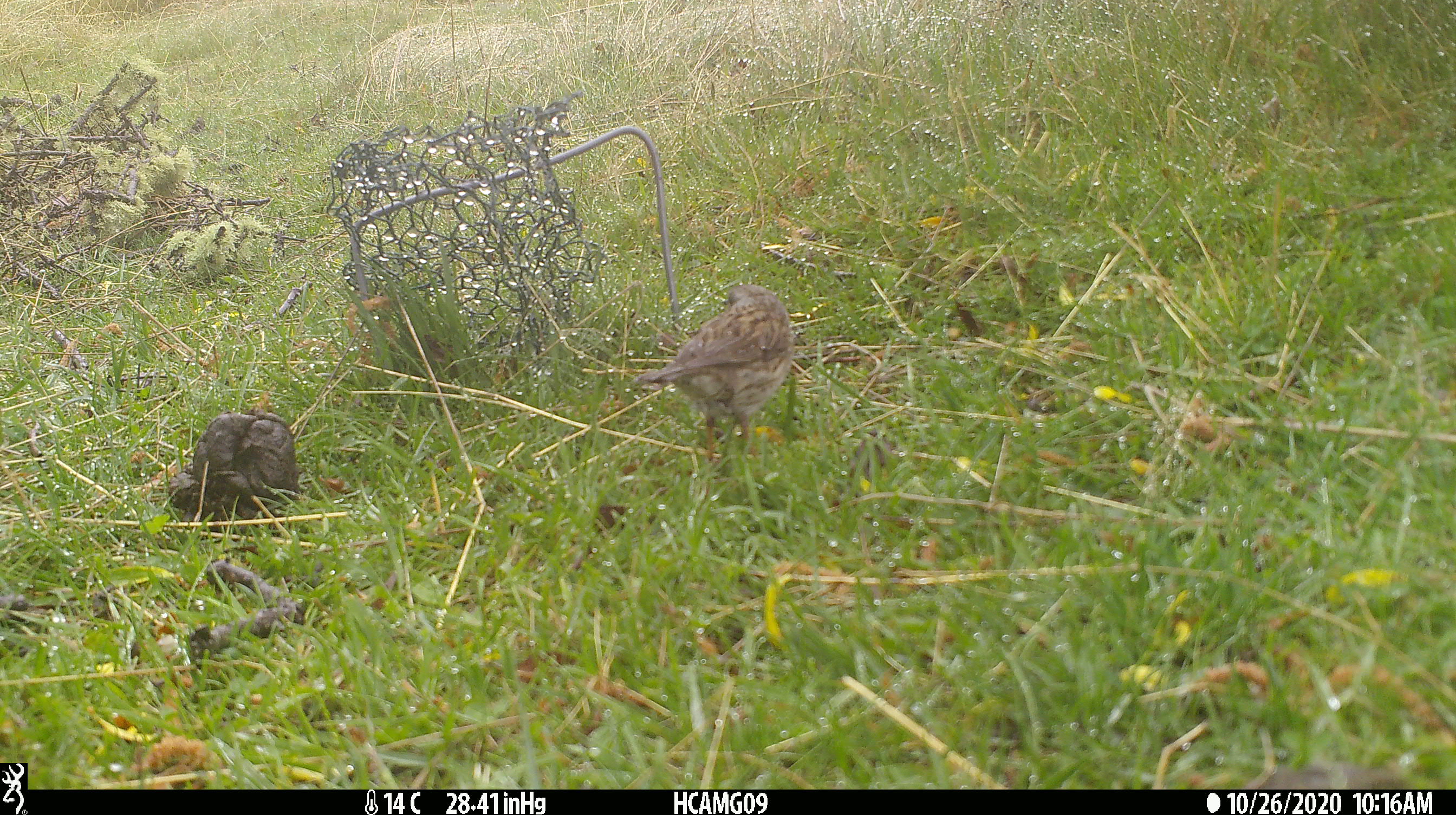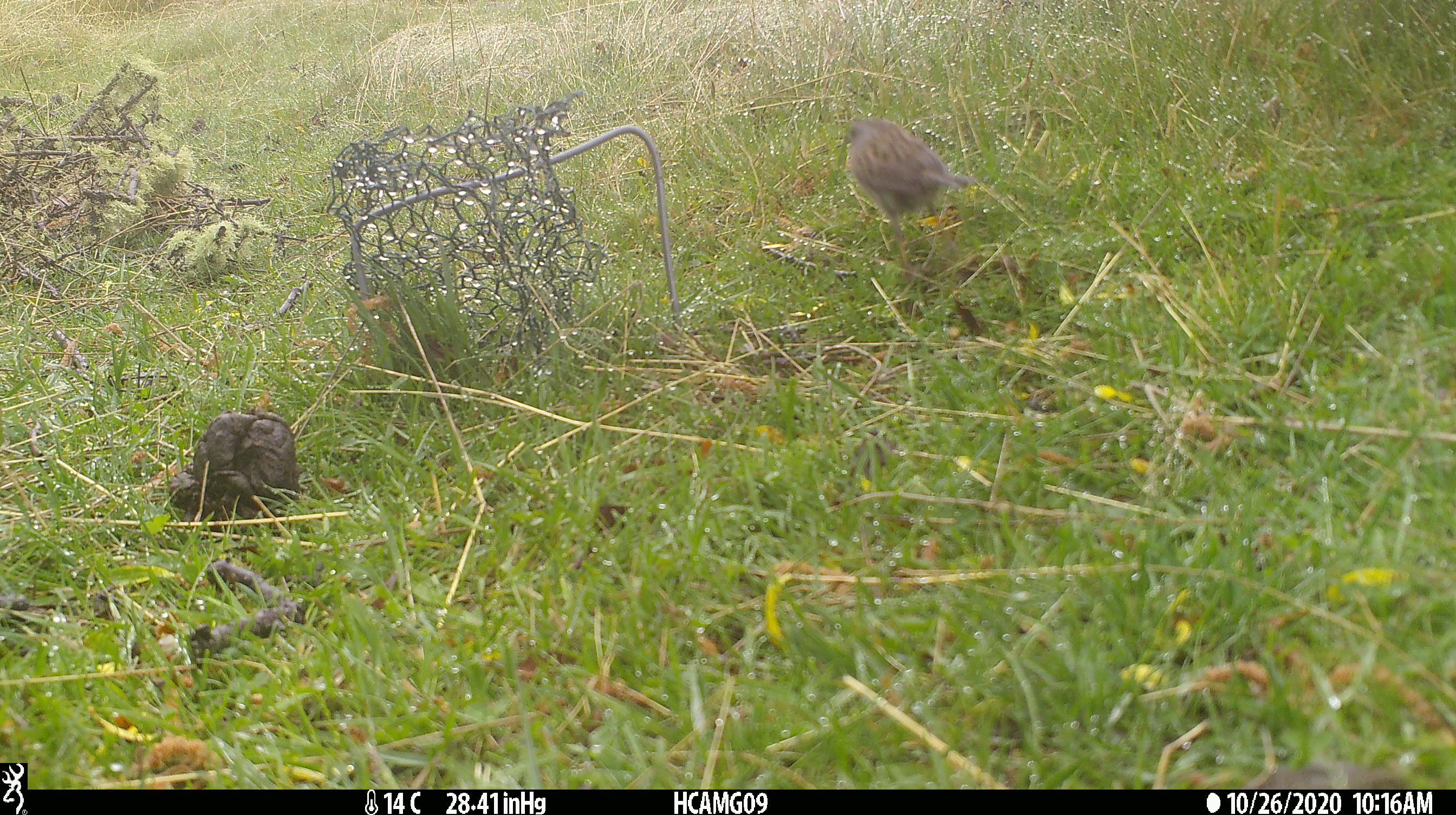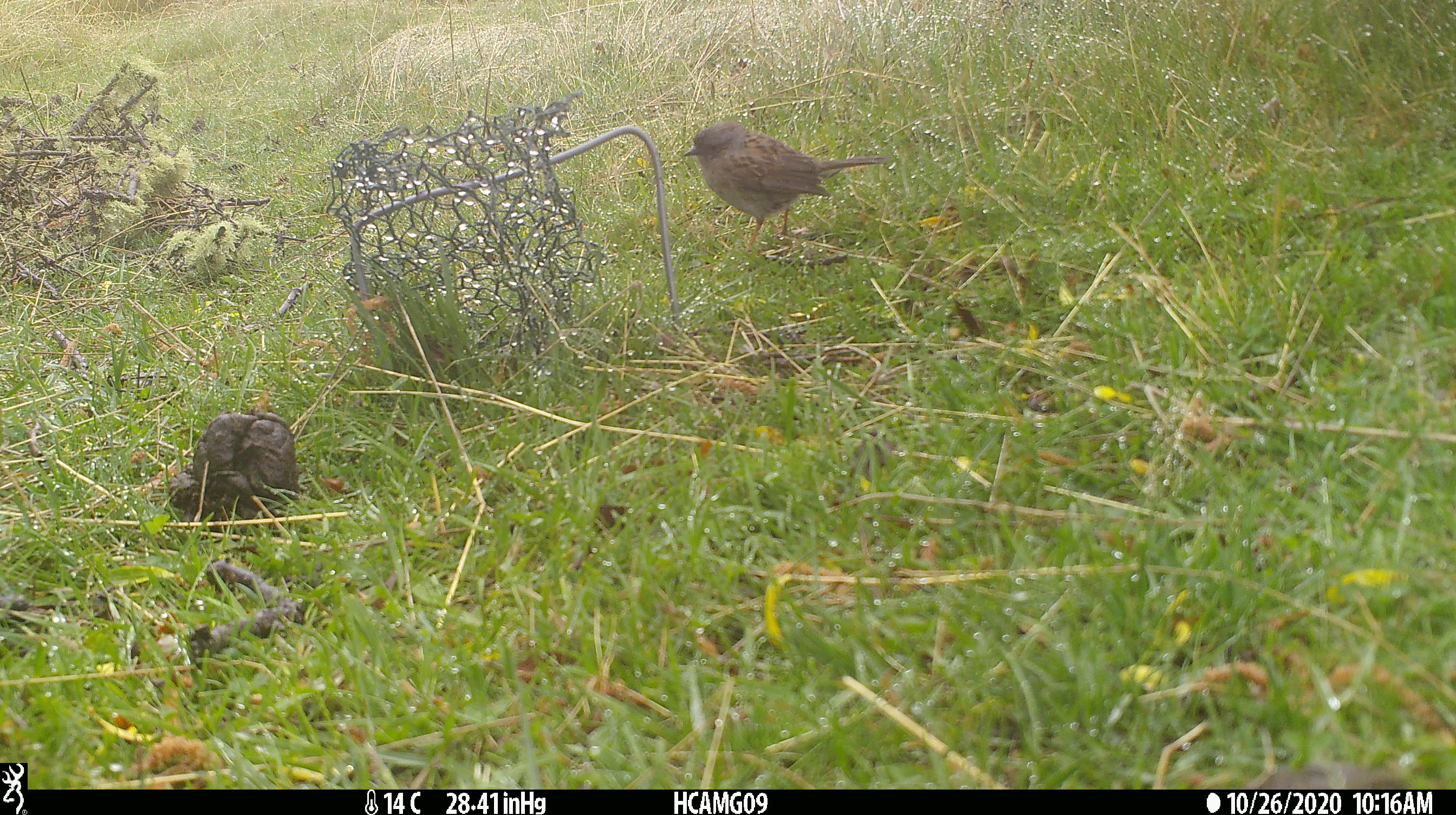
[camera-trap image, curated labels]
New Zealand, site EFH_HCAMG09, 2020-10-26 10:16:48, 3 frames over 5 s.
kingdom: Animalia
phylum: Chordata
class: Aves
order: Passeriformes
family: Prunellidae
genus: Prunella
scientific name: Prunella modularis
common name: dunnock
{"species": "dunnock (Prunella modularis)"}